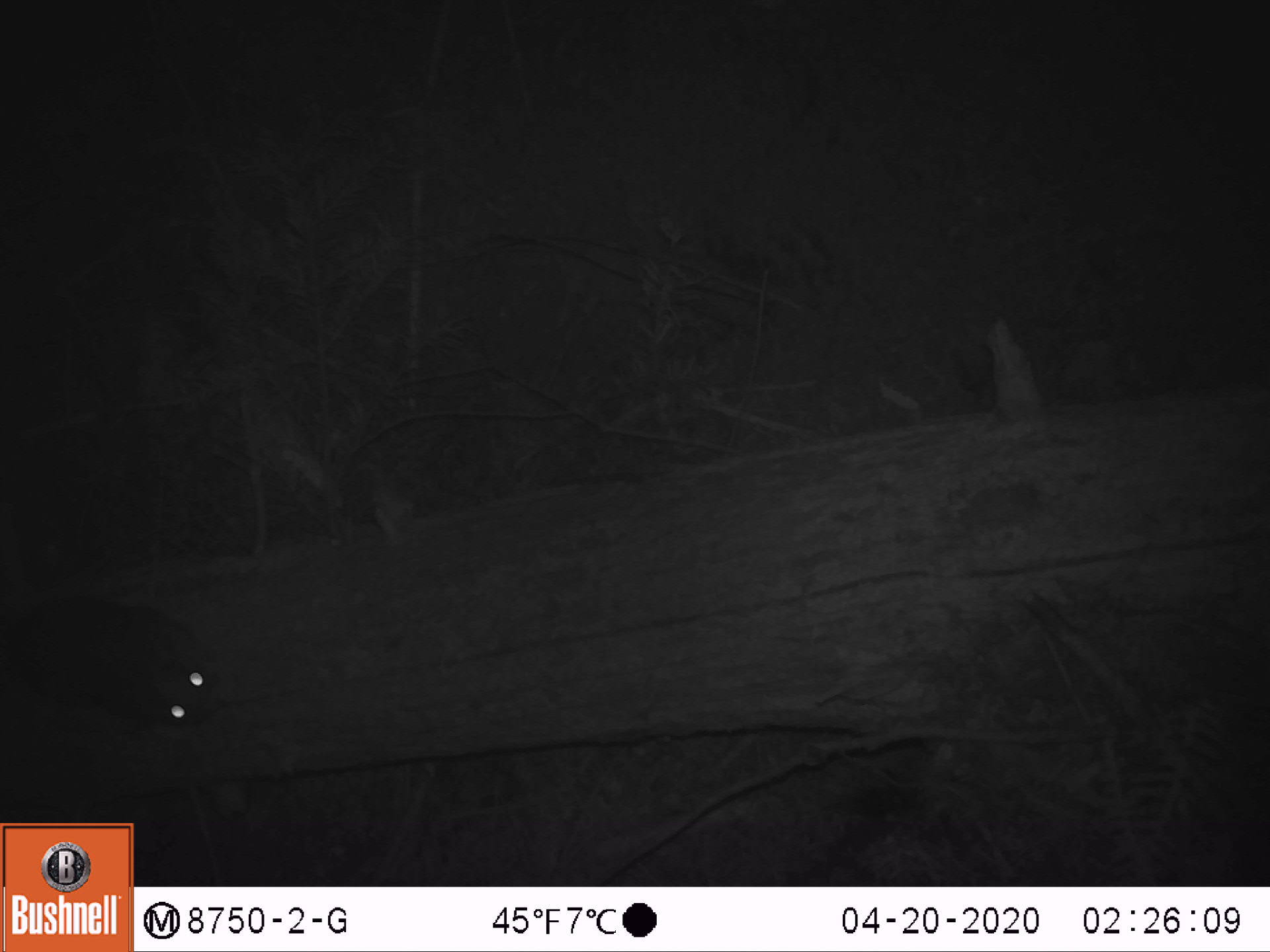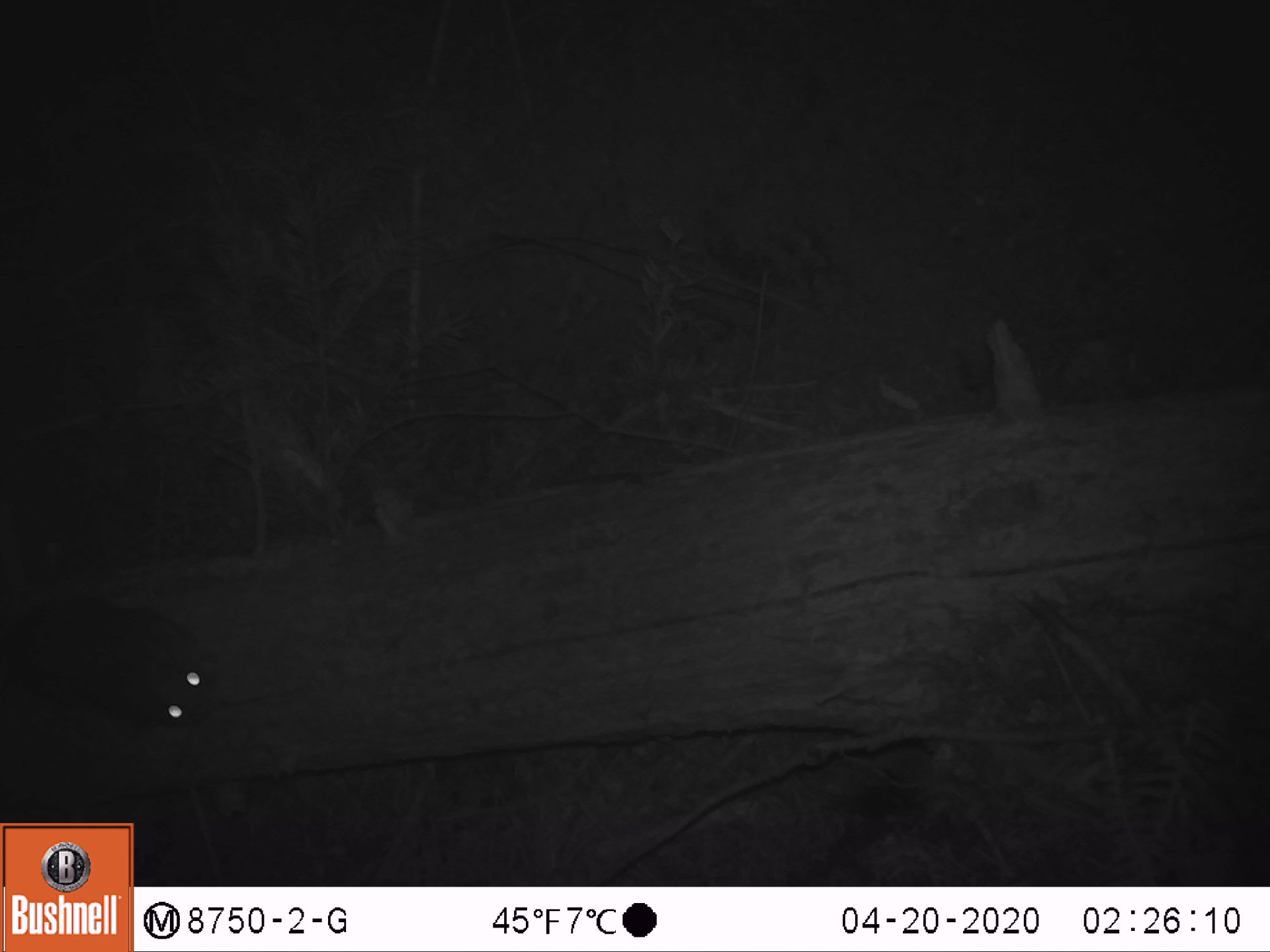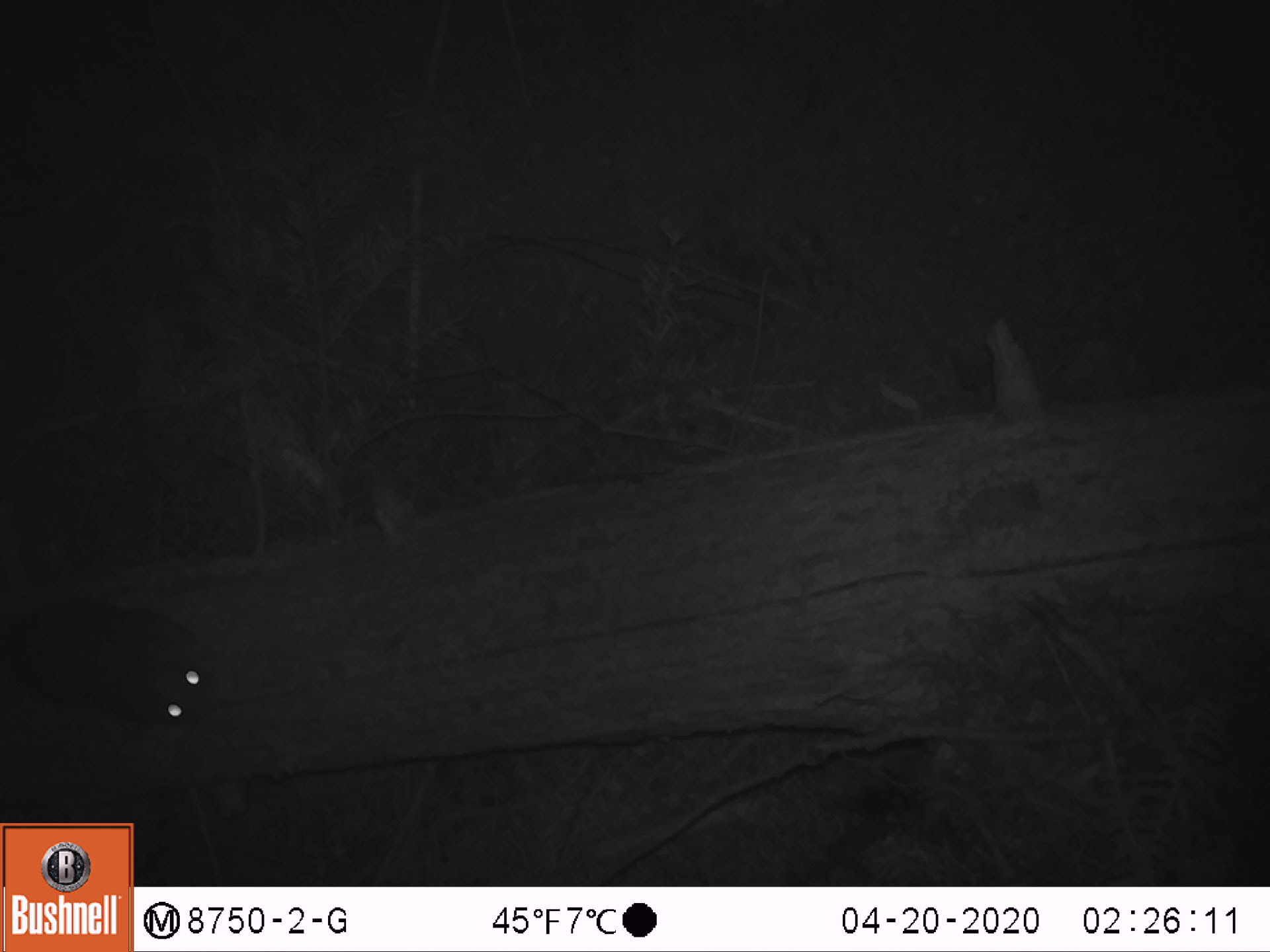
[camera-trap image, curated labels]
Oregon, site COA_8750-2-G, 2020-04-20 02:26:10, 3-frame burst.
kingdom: Animalia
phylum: Chordata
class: Mammalia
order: Rodentia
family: Sciuridae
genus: Glaucomys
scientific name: Glaucomys oregonensis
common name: humboldt's flying squirrel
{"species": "humboldt's flying squirrel (Glaucomys oregonensis)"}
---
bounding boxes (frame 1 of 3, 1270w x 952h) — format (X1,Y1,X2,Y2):
humboldt's flying squirrel: (0,582,246,743)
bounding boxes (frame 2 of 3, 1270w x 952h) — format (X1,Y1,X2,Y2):
humboldt's flying squirrel: (0,582,237,742)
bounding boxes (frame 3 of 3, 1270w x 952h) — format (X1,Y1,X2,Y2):
humboldt's flying squirrel: (0,584,233,741)